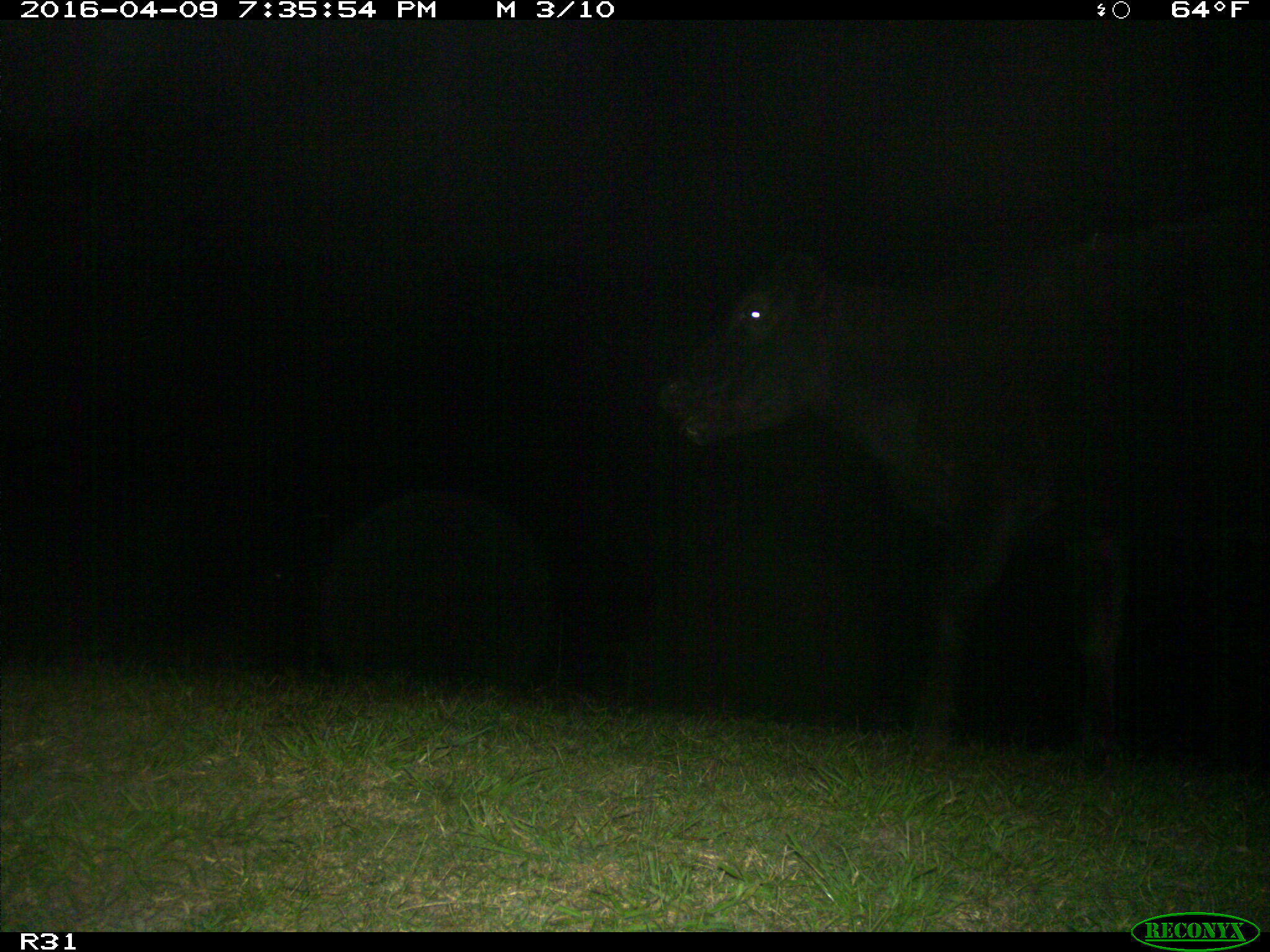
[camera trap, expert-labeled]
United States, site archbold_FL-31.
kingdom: Animalia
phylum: Chordata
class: Mammalia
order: Artiodactyla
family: Bovidae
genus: Bos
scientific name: Bos taurus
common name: domestic cow